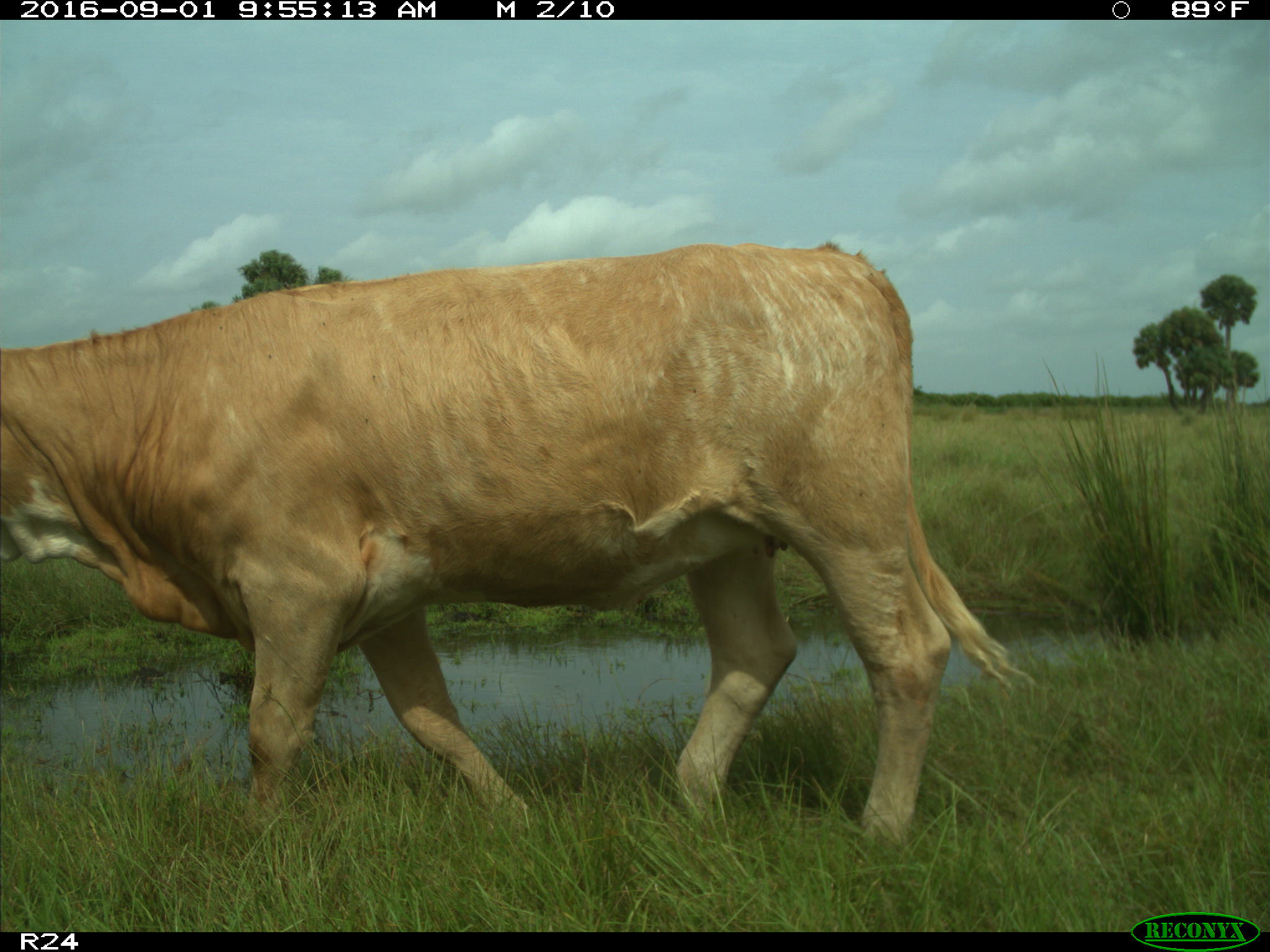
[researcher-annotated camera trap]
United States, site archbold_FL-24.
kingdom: Animalia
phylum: Chordata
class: Mammalia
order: Artiodactyla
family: Bovidae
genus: Bos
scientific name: Bos taurus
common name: domestic cow